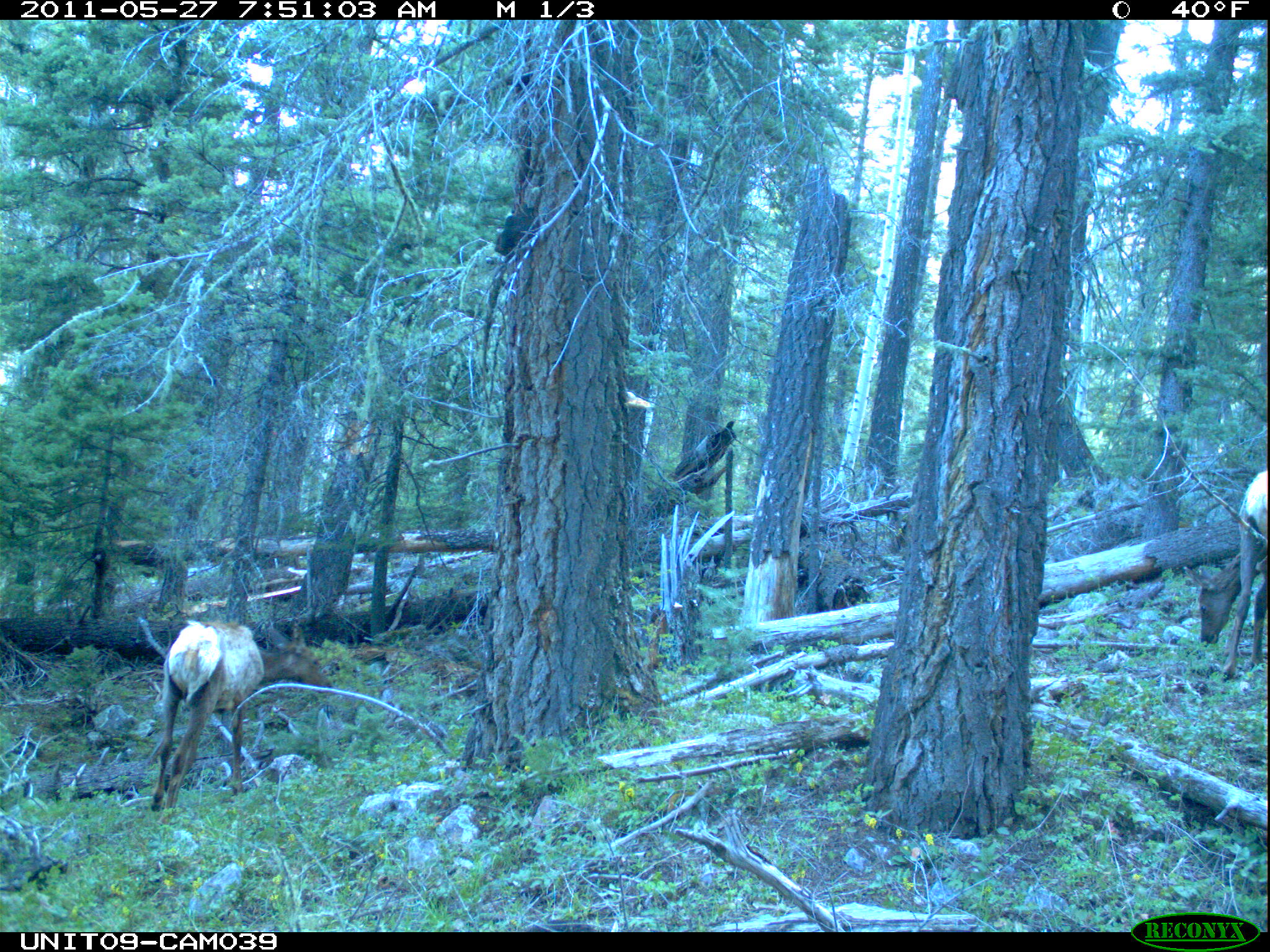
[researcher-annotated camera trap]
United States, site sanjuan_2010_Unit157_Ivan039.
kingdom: Animalia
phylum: Chordata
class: Mammalia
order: Artiodactyla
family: Cervidae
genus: Cervus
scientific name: Cervus elaphus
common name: red deer